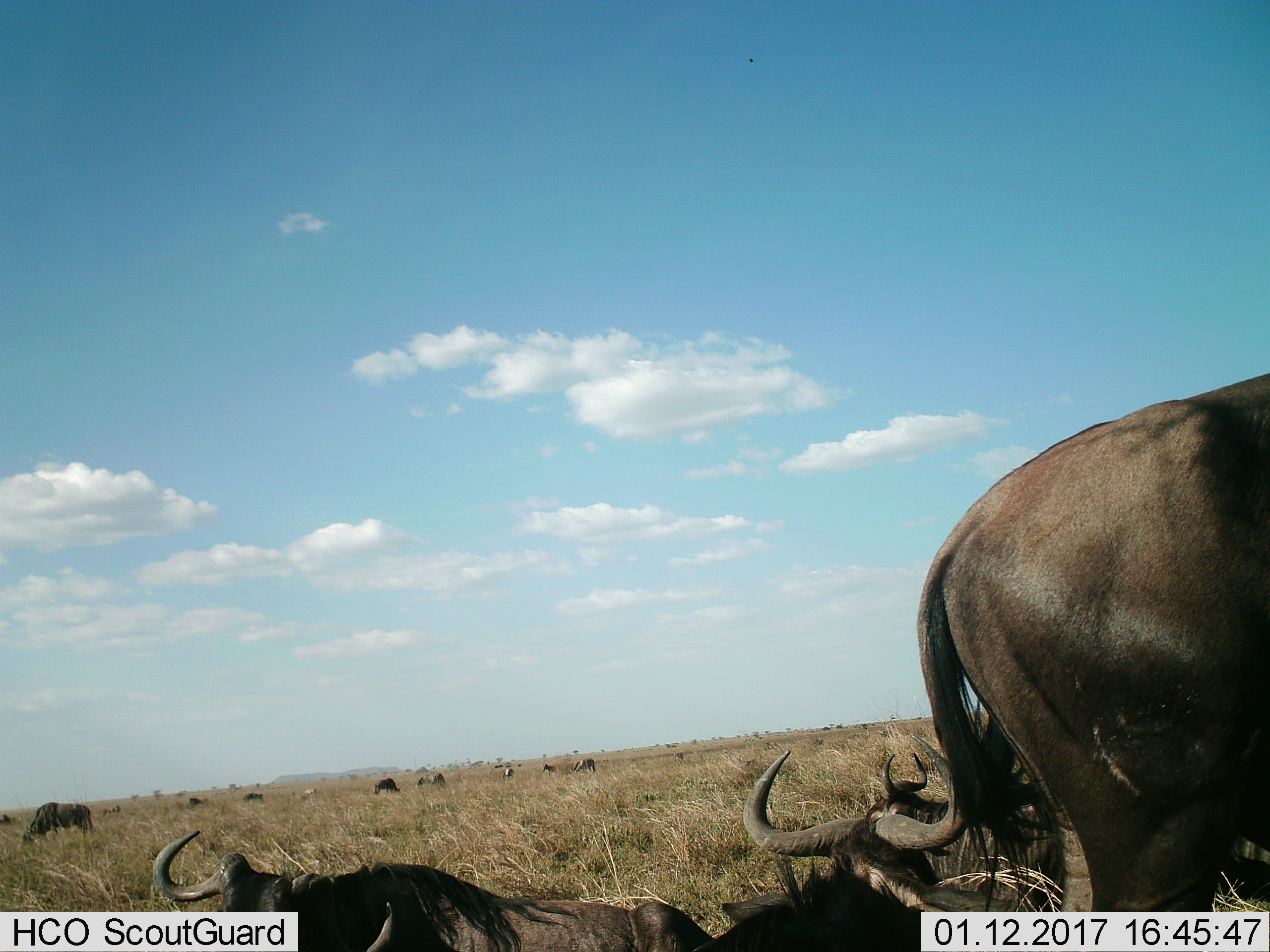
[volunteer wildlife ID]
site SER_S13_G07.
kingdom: Animalia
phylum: Chordata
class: Mammalia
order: Artiodactyla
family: Bovidae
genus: Connochaetes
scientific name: Connochaetes taurinus taurinus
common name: blue wildebeest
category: wildebeestblue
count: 11-50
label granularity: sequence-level